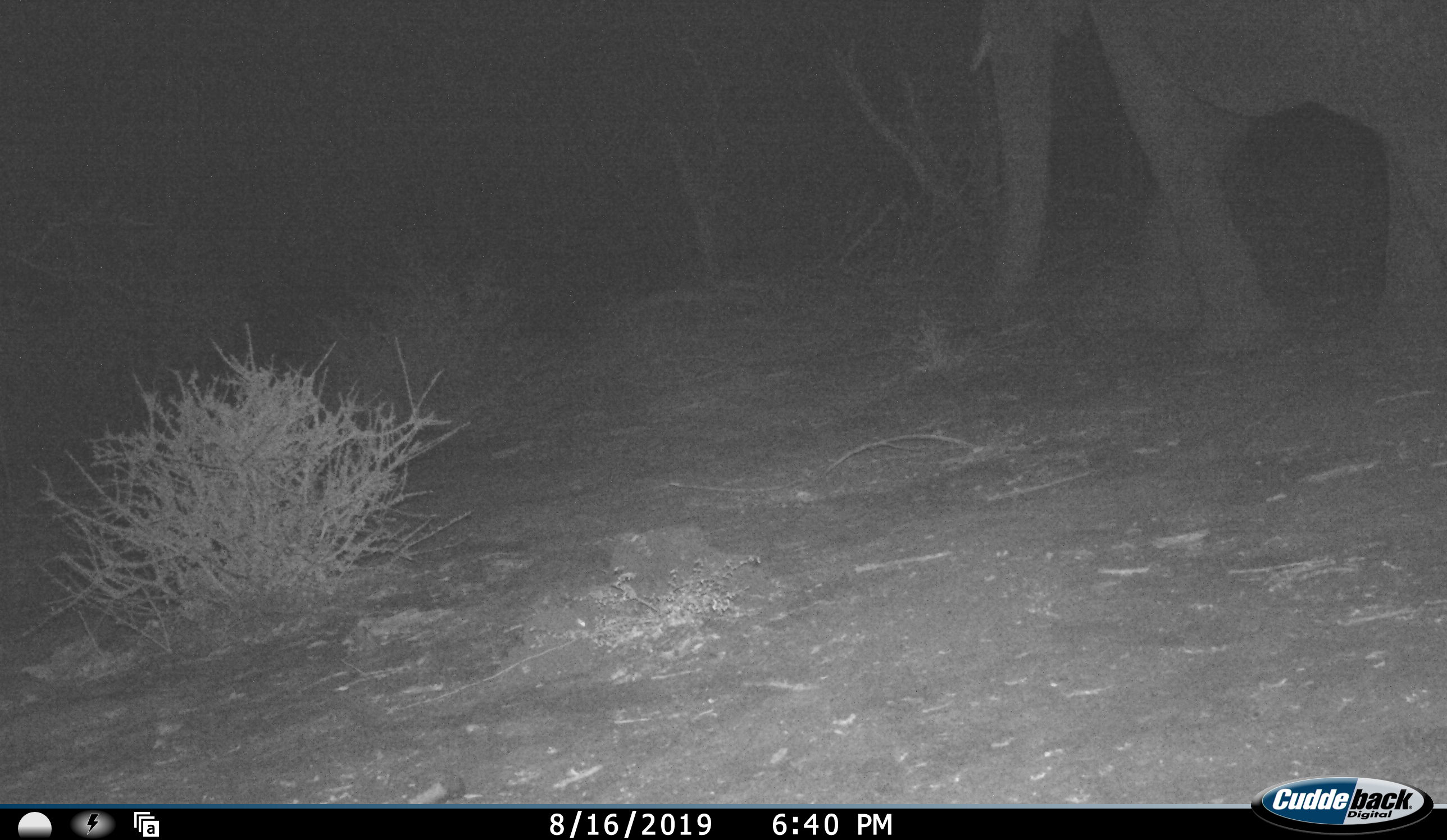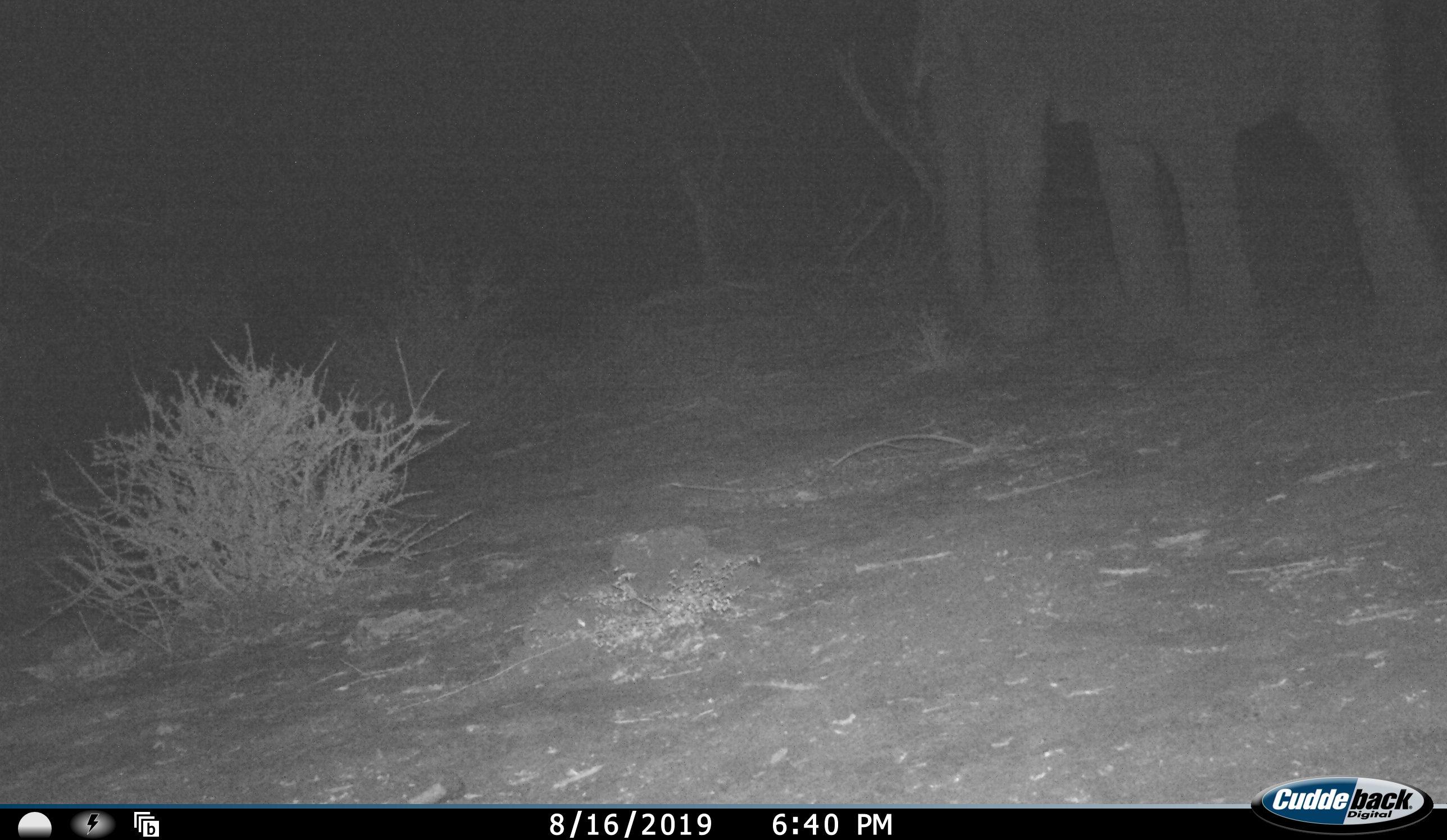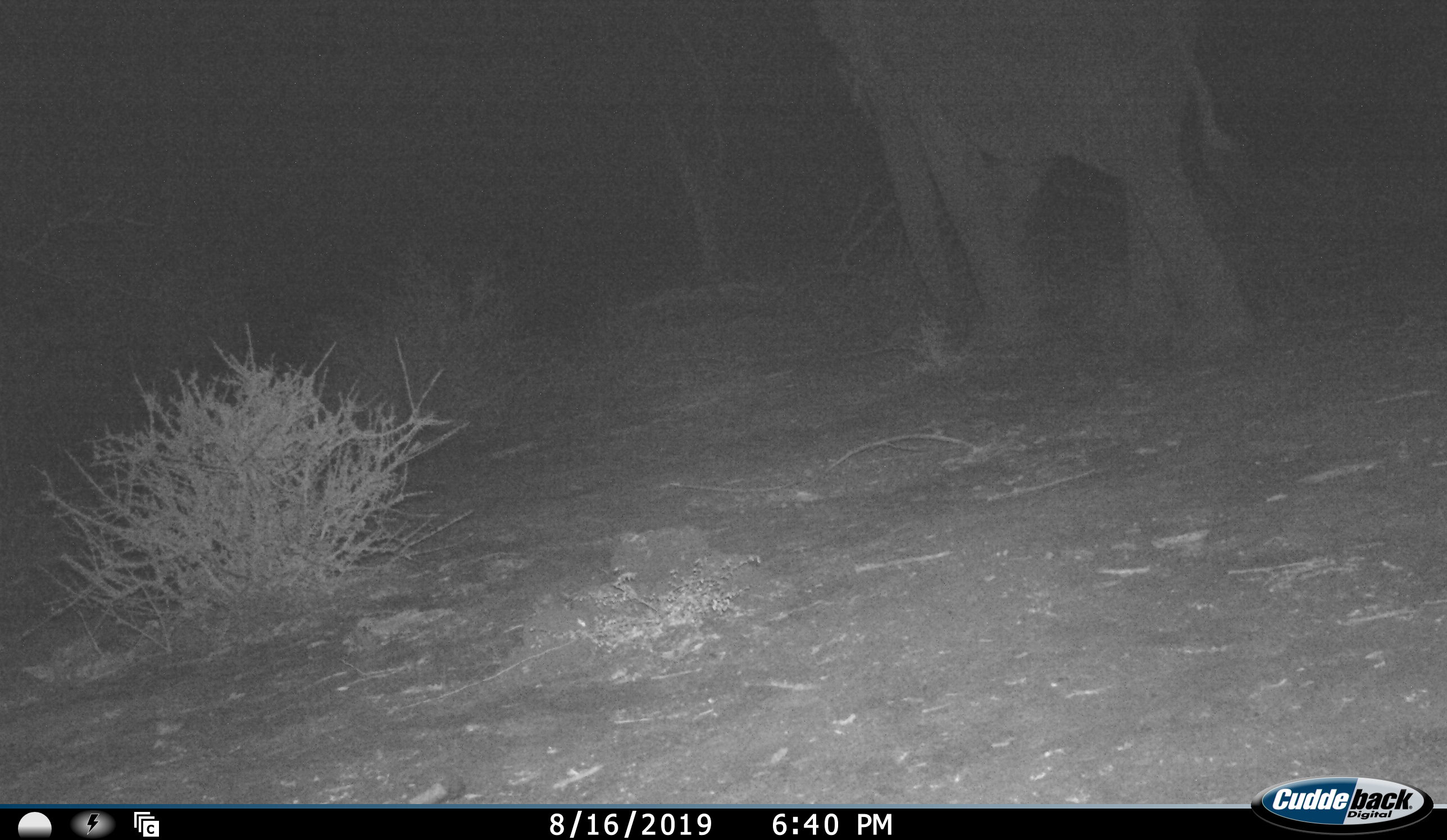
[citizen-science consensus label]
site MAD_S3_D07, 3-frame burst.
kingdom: Animalia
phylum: Chordata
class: Mammalia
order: Proboscidea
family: Elephantidae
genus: Loxodonta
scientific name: Loxodonta africana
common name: african bush elephant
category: elephant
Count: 1.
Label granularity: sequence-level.